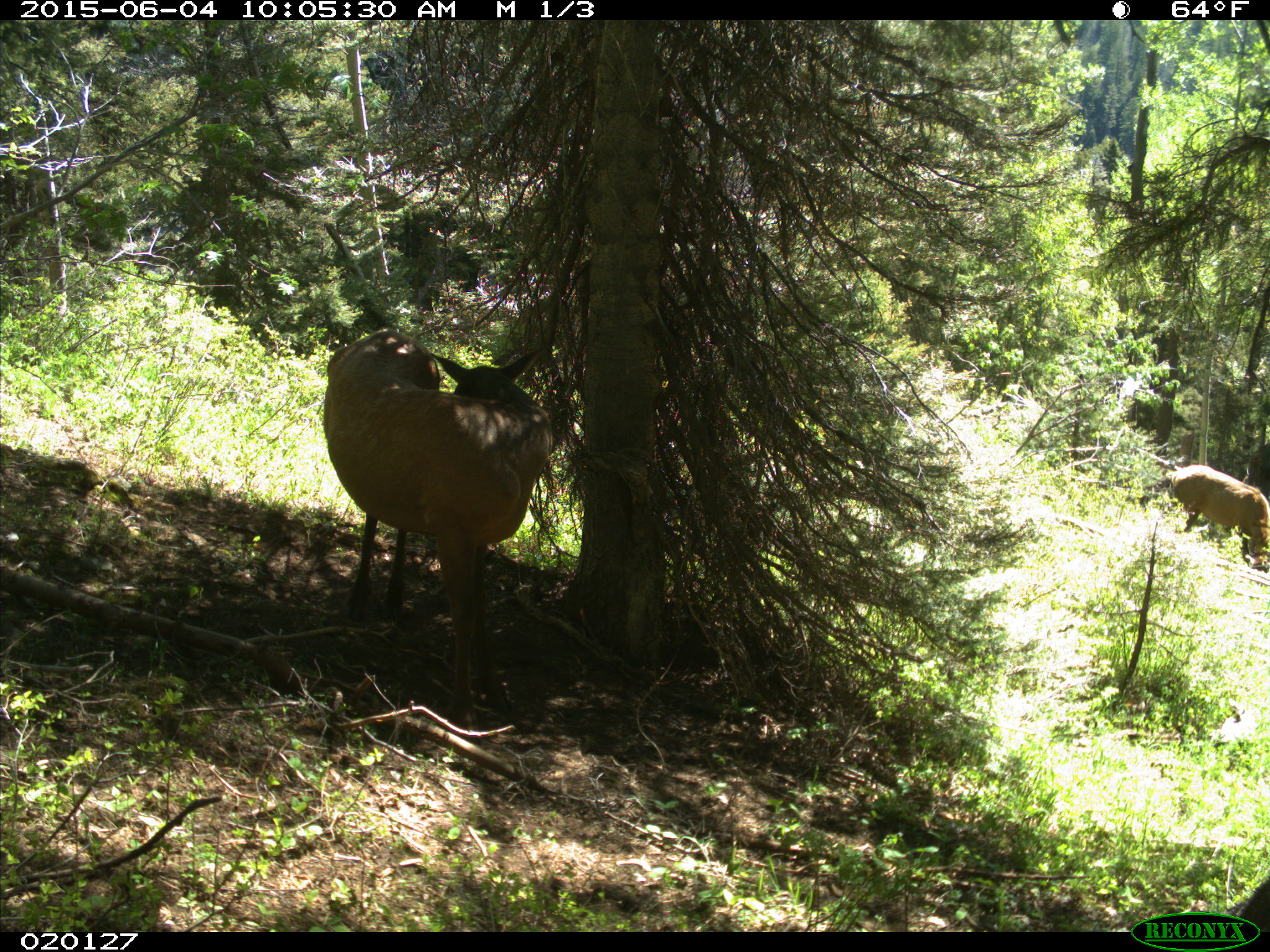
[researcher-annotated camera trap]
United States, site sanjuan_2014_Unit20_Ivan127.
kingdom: Animalia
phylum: Chordata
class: Mammalia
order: Artiodactyla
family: Cervidae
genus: Cervus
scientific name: Cervus elaphus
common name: red deer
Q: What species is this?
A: Cervus elaphus (red deer).